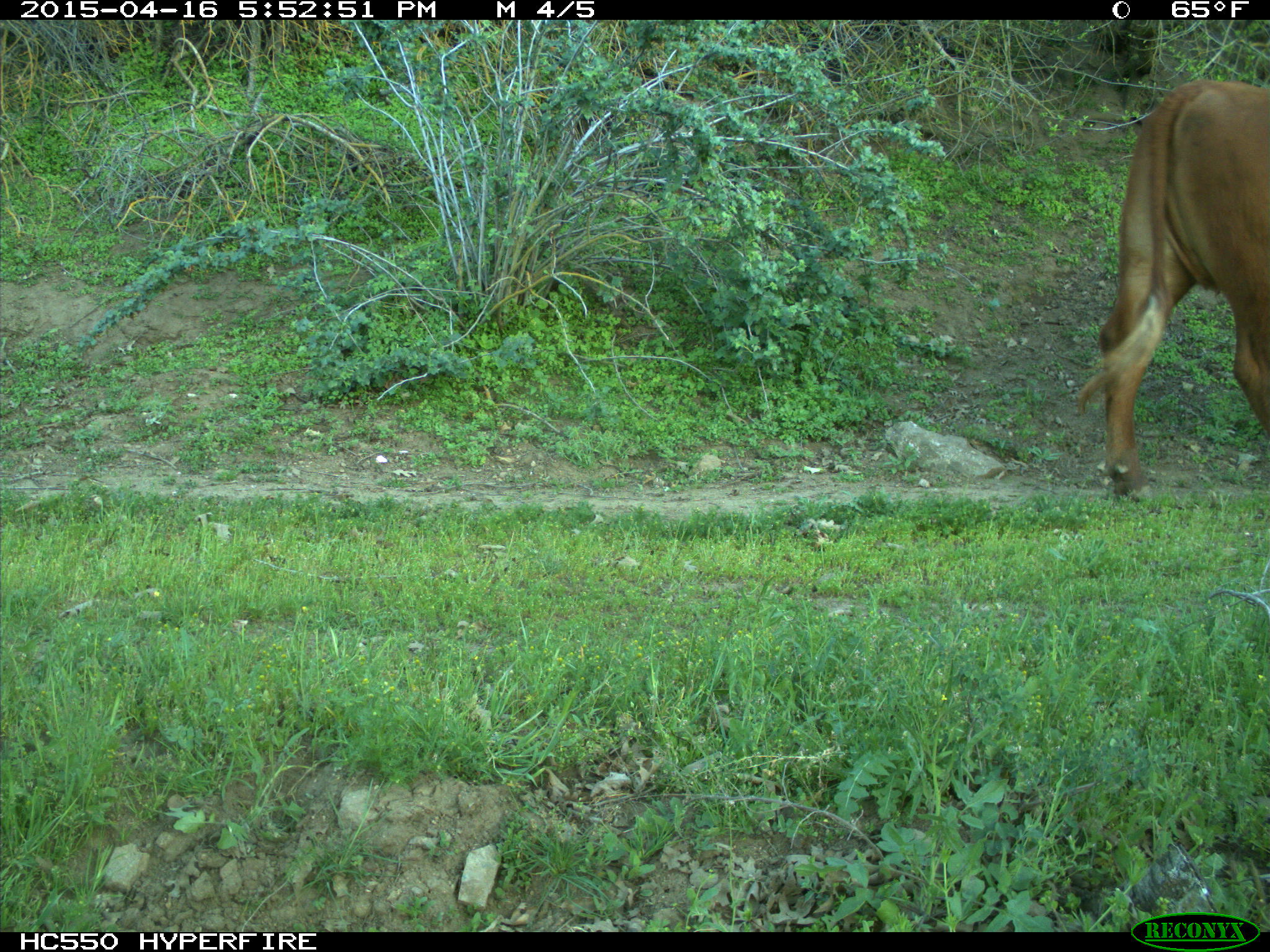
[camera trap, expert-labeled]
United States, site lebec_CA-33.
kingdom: Animalia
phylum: Chordata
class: Mammalia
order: Artiodactyla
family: Bovidae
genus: Bos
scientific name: Bos taurus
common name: domestic cow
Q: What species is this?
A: Bos taurus (domestic cow).